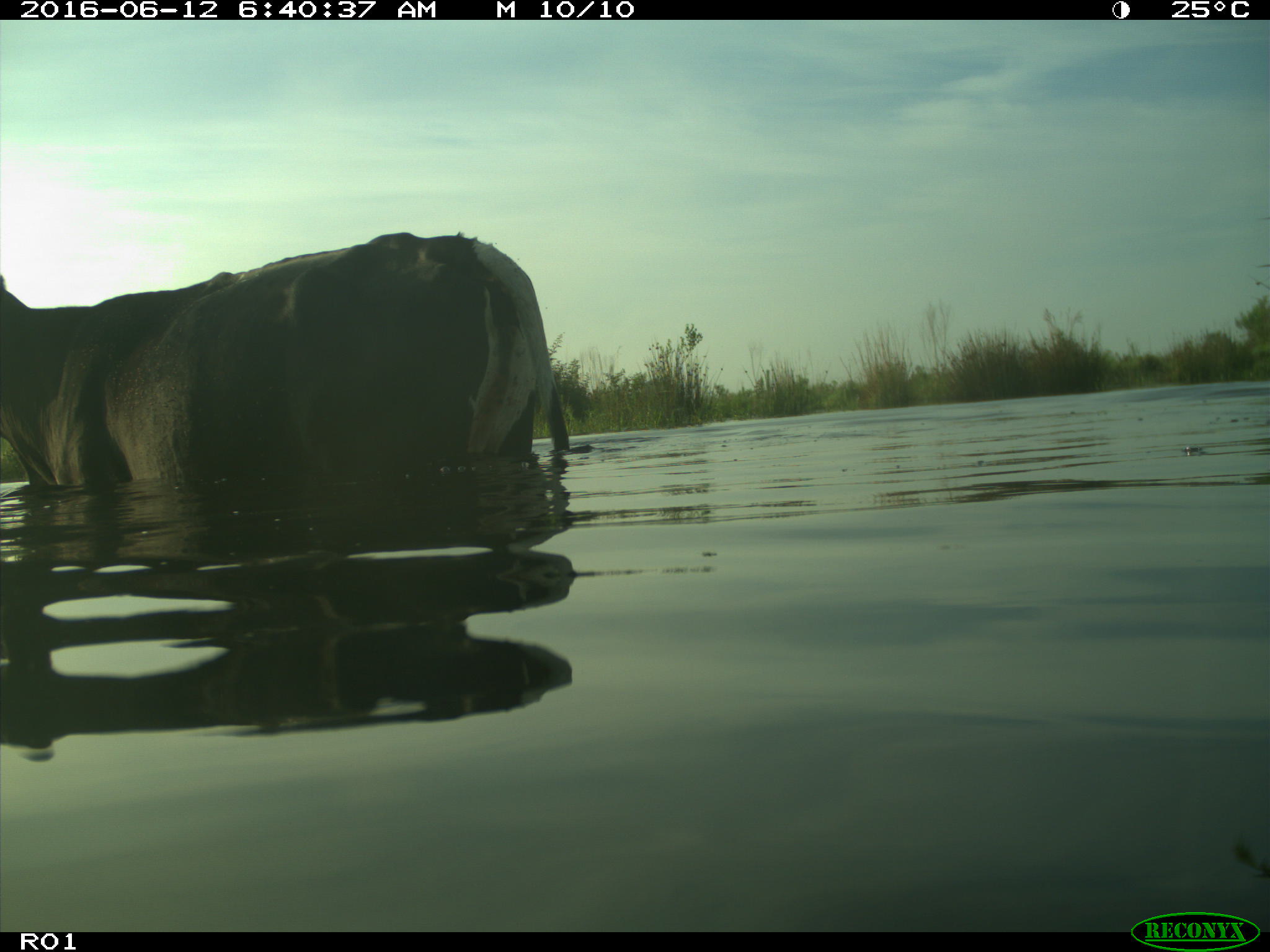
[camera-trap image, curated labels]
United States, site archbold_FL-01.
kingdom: Animalia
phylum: Chordata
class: Mammalia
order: Artiodactyla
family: Bovidae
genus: Bos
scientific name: Bos taurus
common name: domestic cow